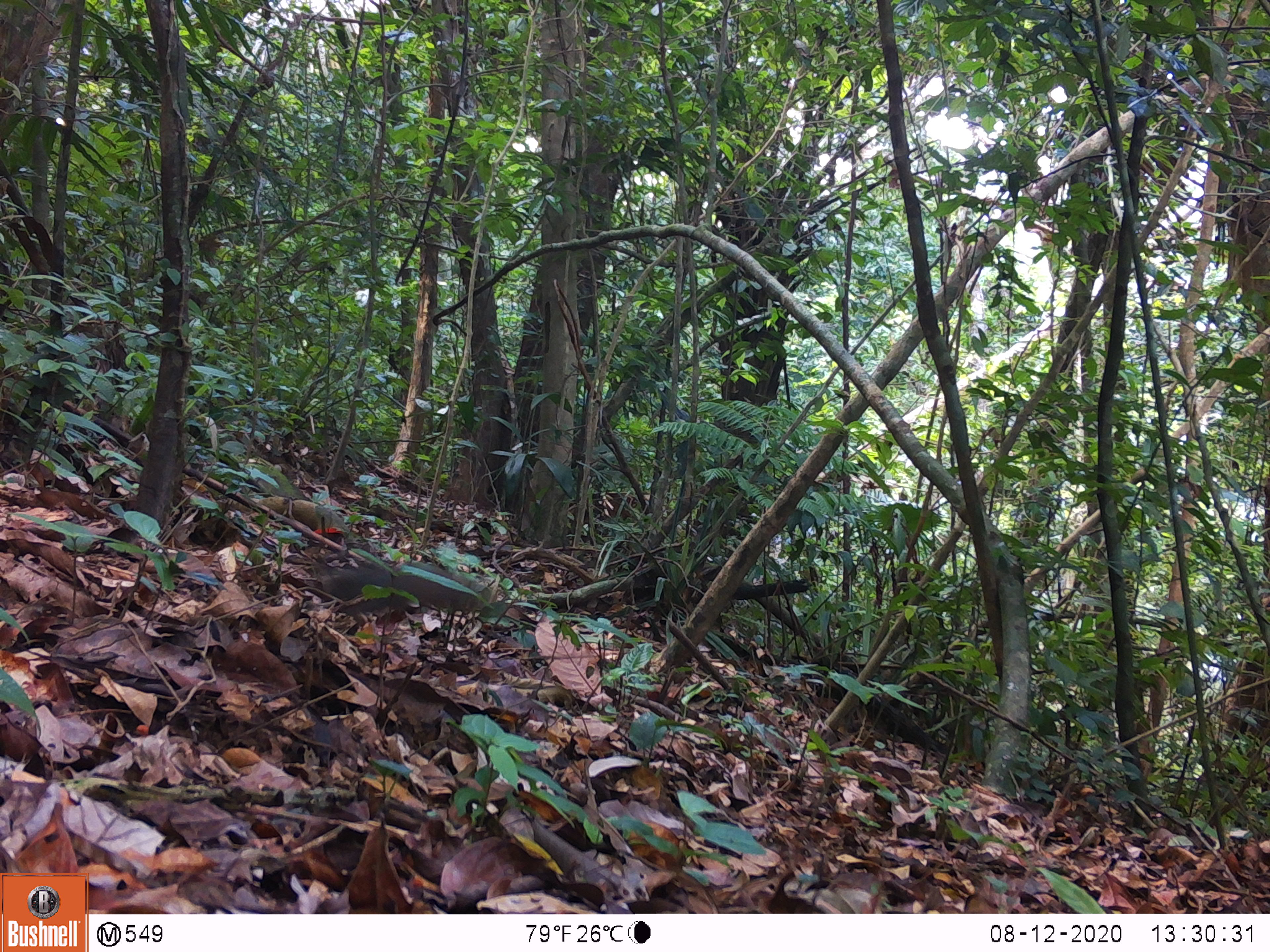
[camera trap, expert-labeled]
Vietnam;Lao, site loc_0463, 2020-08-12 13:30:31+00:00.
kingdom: Animalia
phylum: Chordata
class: Mammalia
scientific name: Mammalia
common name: mammal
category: unidentified small mammal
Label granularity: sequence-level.